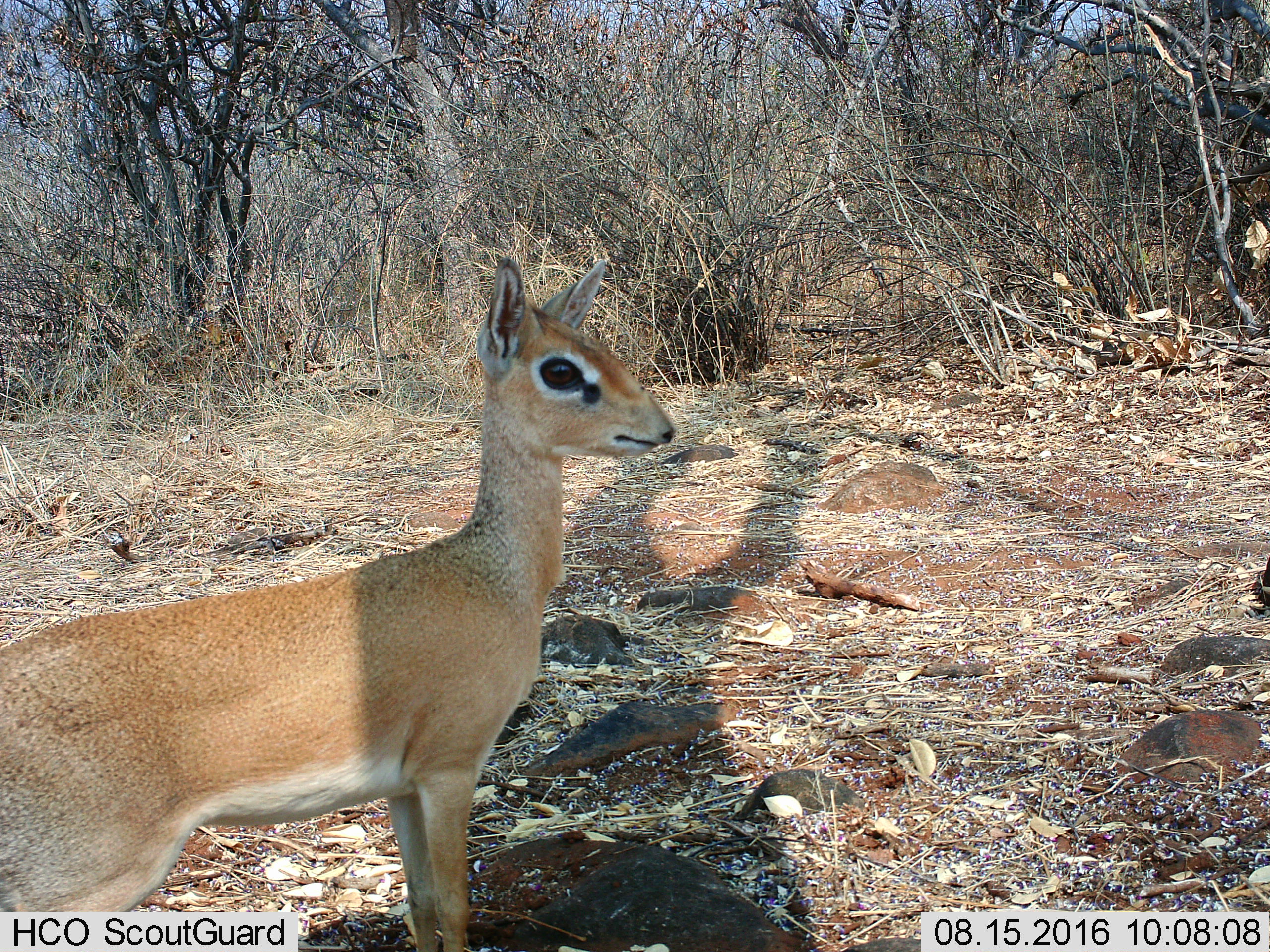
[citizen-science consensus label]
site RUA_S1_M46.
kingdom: Animalia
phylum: Chordata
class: Mammalia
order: Artiodactyla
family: Bovidae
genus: Madoqua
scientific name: Madoqua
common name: dik-dik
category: dikdik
Dikdik (dik-dik) (Madoqua), count 1. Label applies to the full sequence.